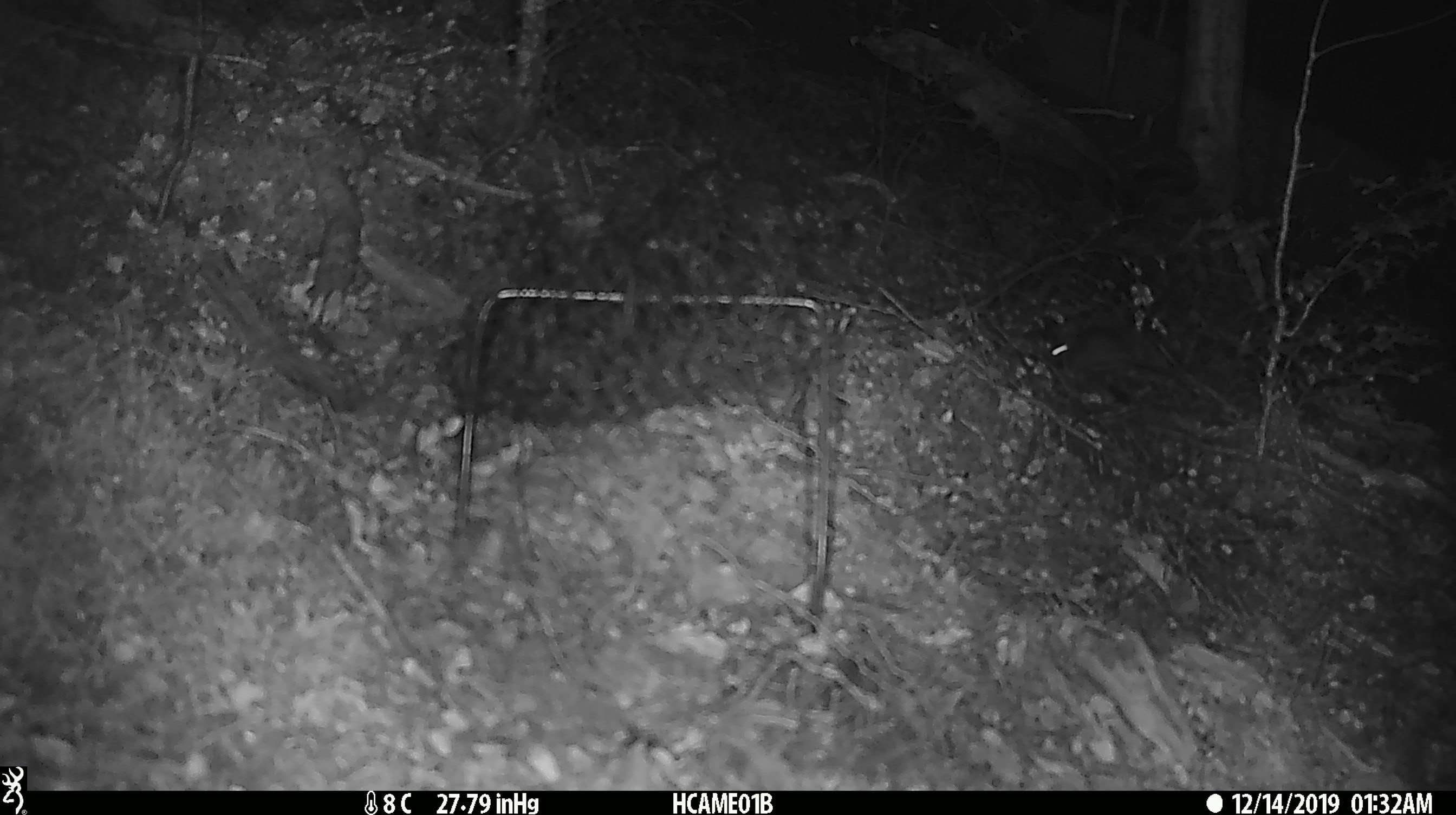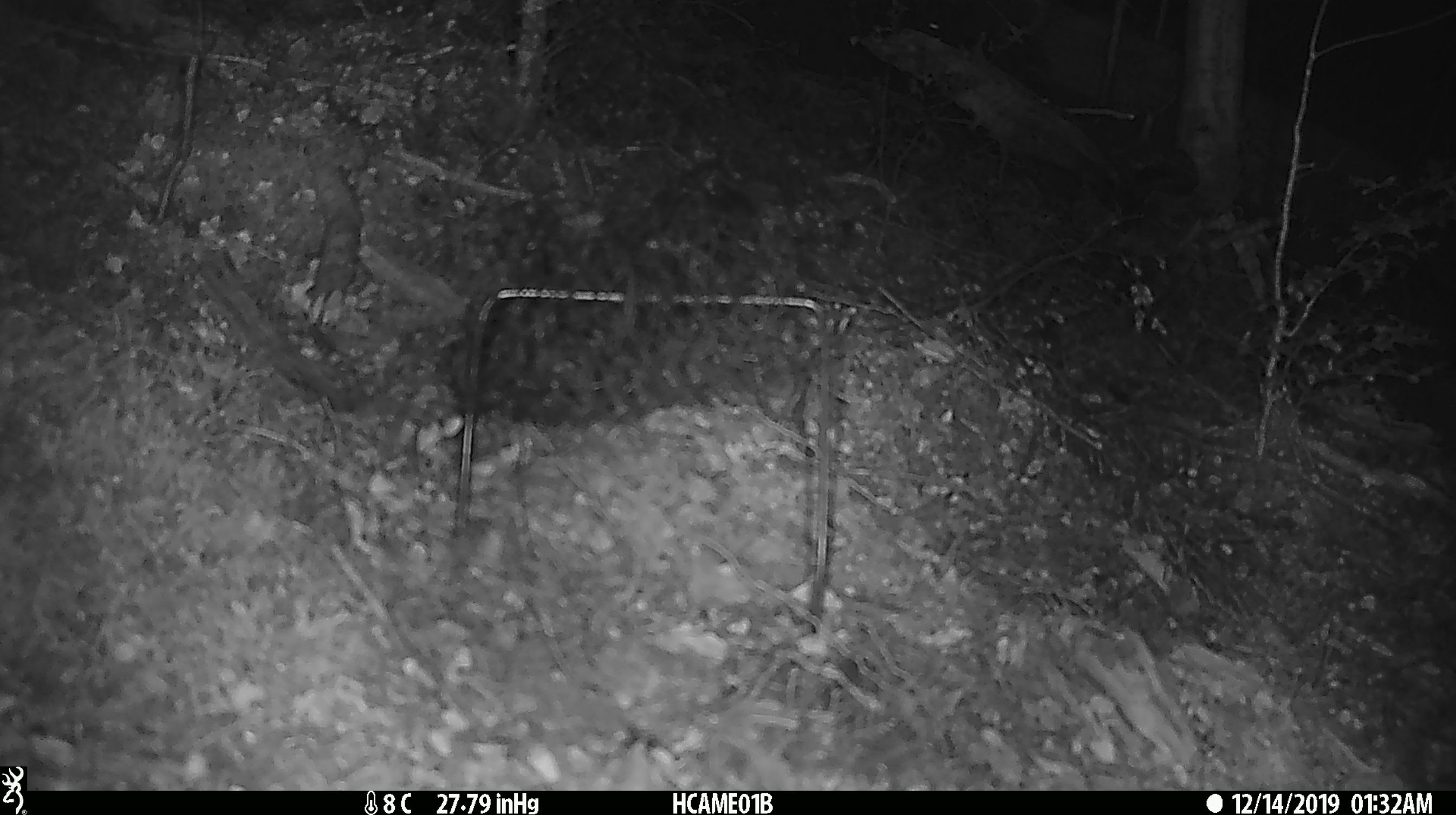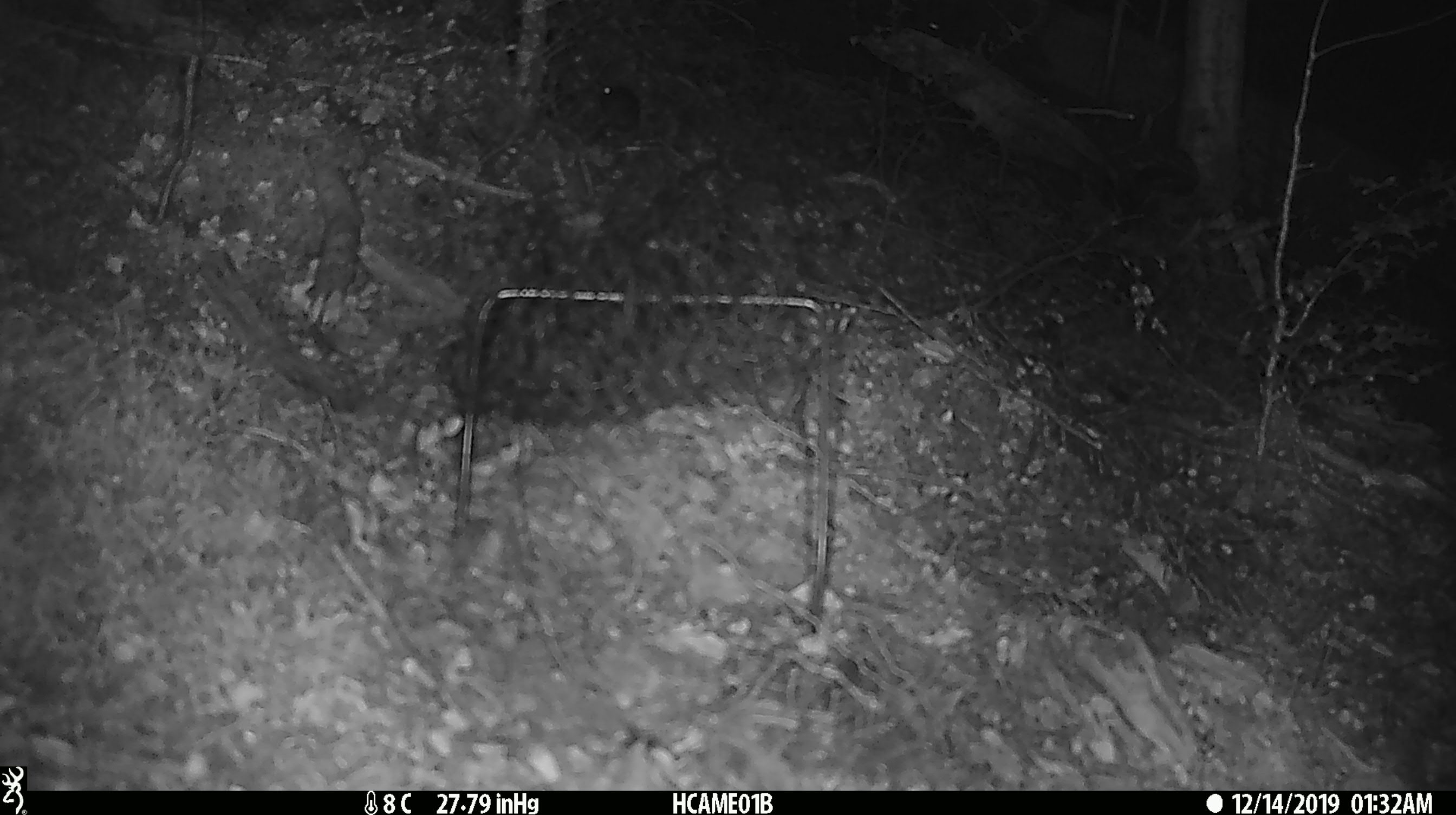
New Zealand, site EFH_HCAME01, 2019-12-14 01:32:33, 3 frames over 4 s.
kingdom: Animalia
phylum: Chordata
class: Mammalia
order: Rodentia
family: Muridae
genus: Mus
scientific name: Mus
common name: mouse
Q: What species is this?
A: Mouse (Mus).